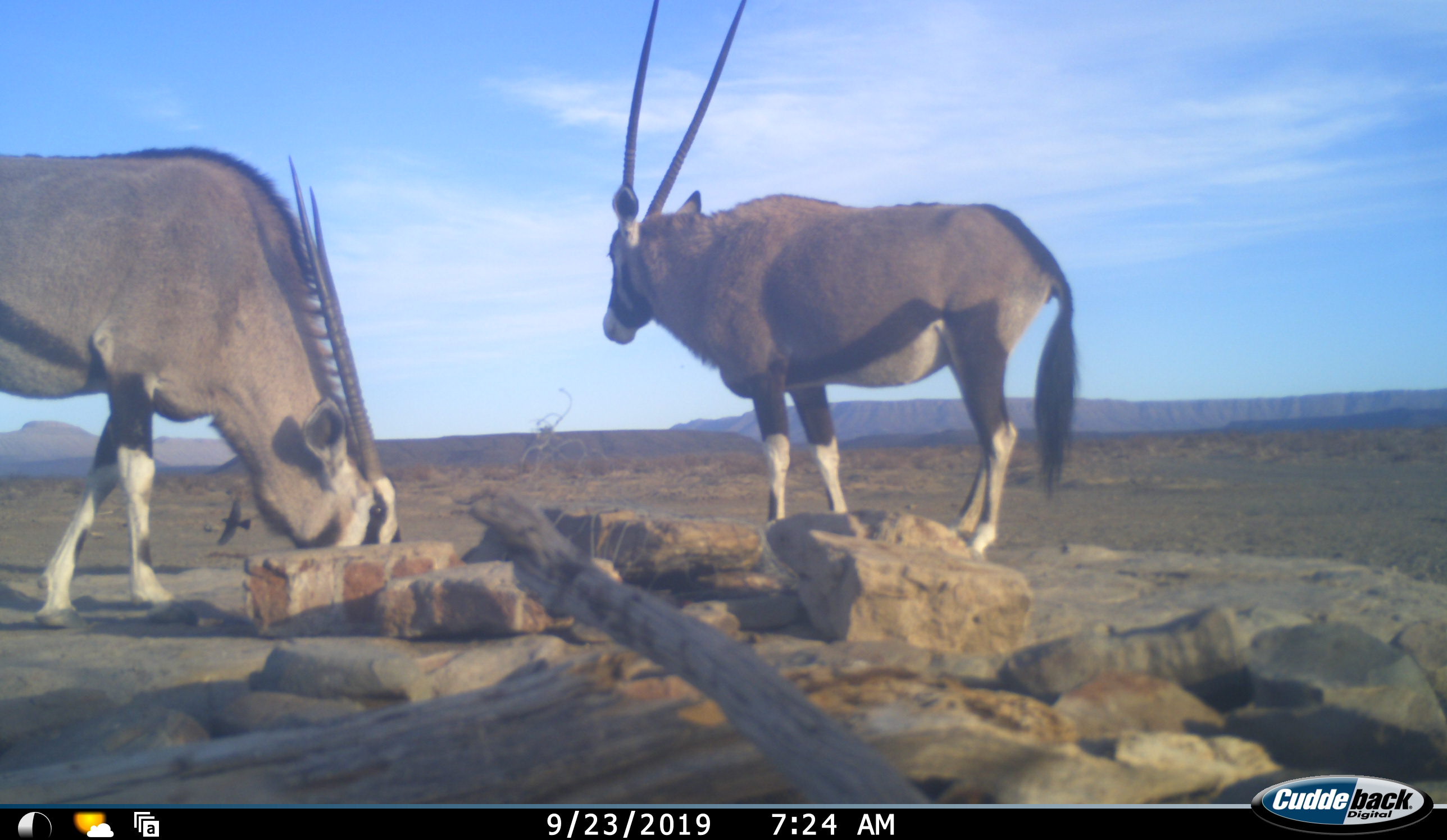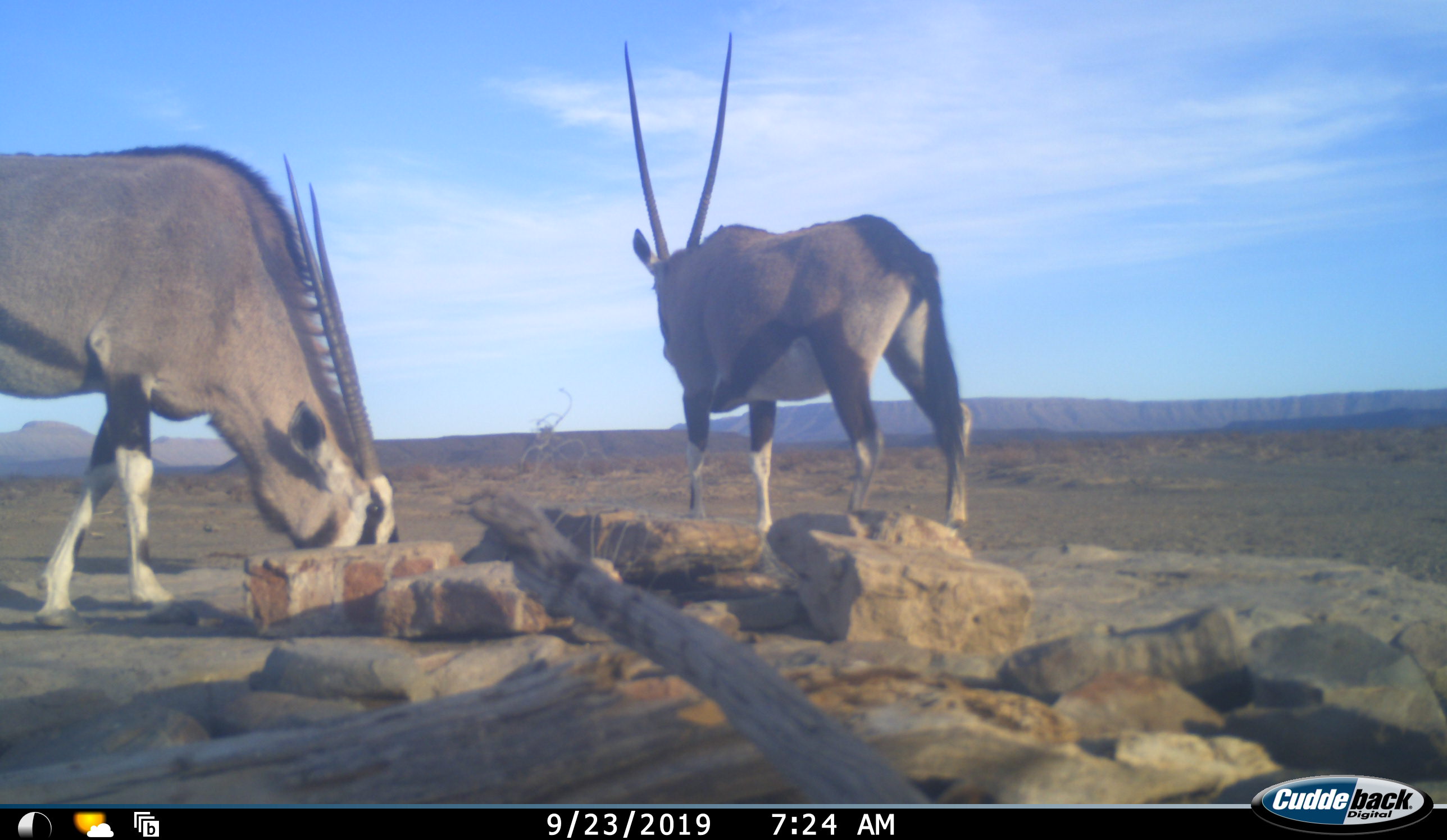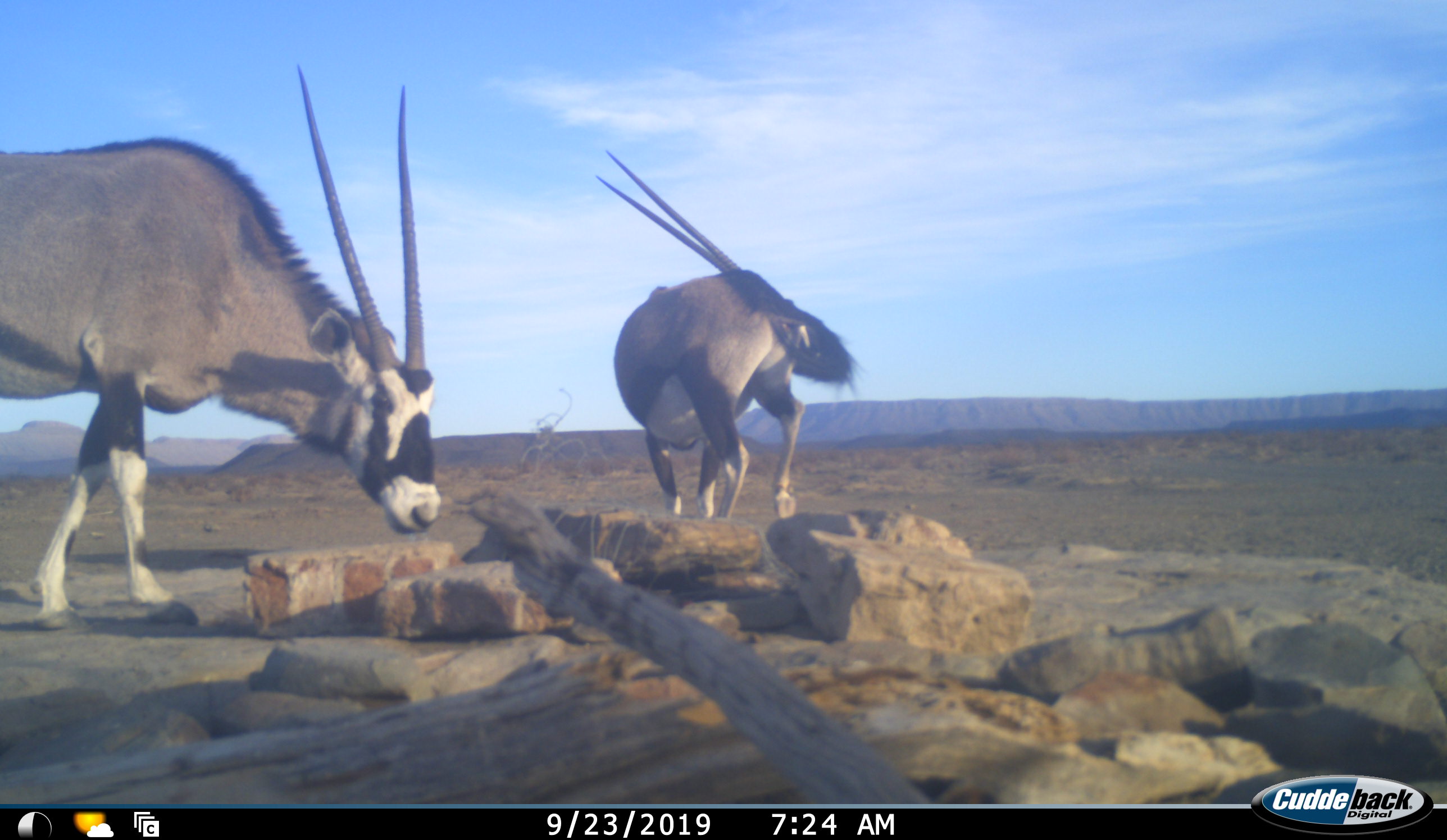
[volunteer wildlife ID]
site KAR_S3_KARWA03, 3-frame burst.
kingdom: Animalia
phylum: Chordata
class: Mammalia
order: Artiodactyla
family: Bovidae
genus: Oryx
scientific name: Oryx gazella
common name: gemsbok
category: oryx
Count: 2.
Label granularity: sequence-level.